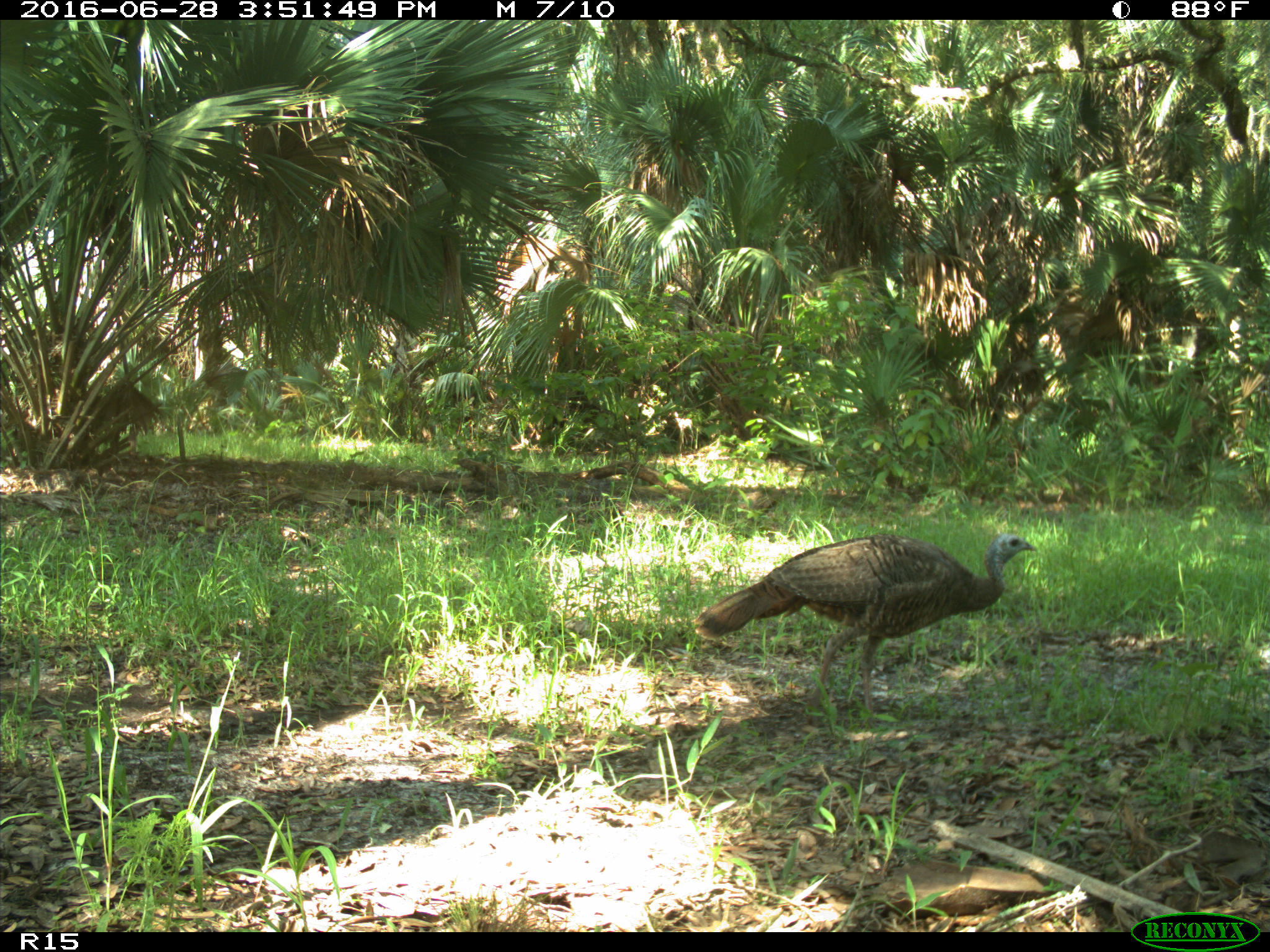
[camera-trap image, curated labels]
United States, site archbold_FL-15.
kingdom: Animalia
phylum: Chordata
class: Aves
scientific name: Aves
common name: birds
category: unidentified bird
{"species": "unidentified bird (birds) (Aves)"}